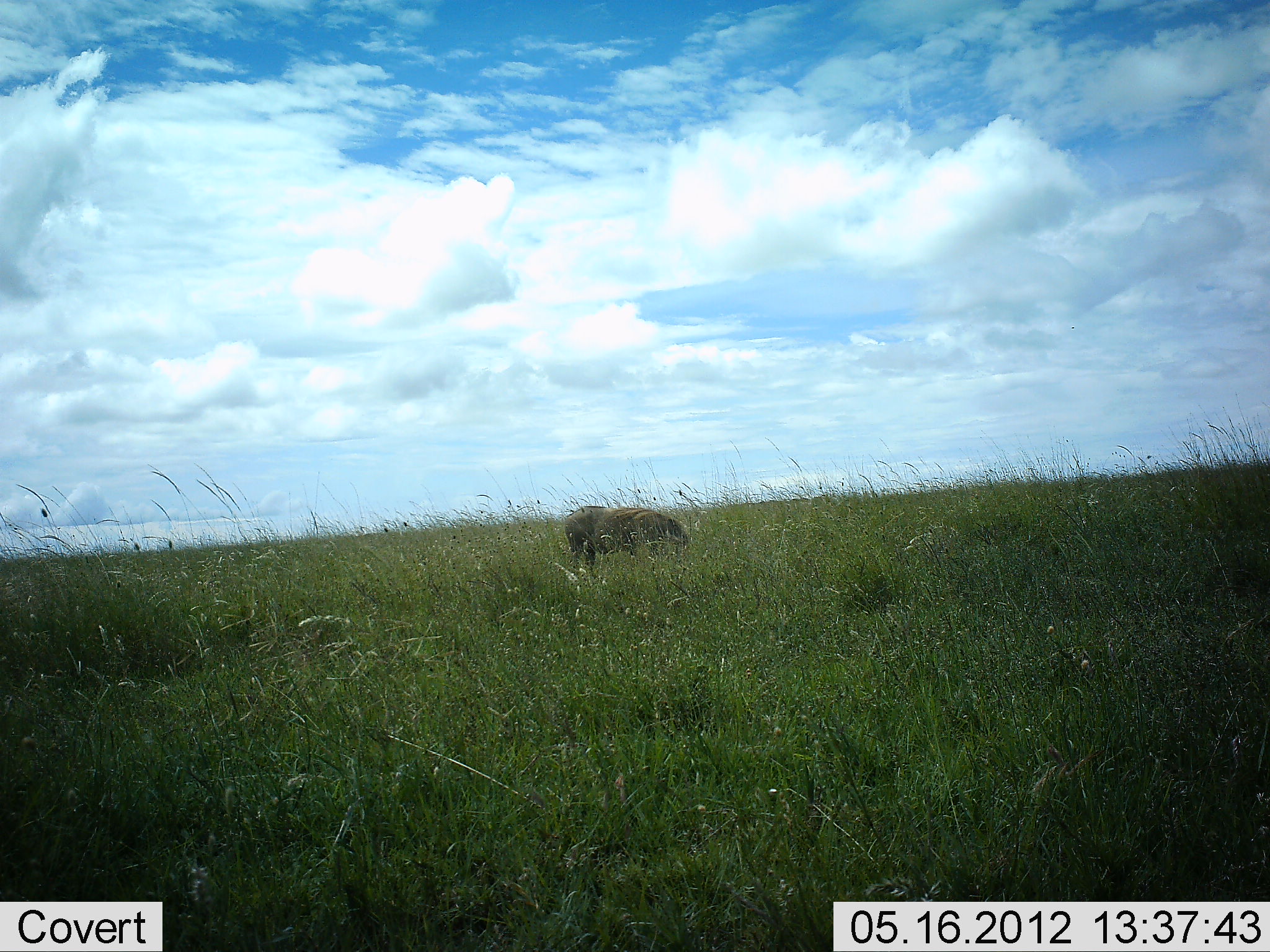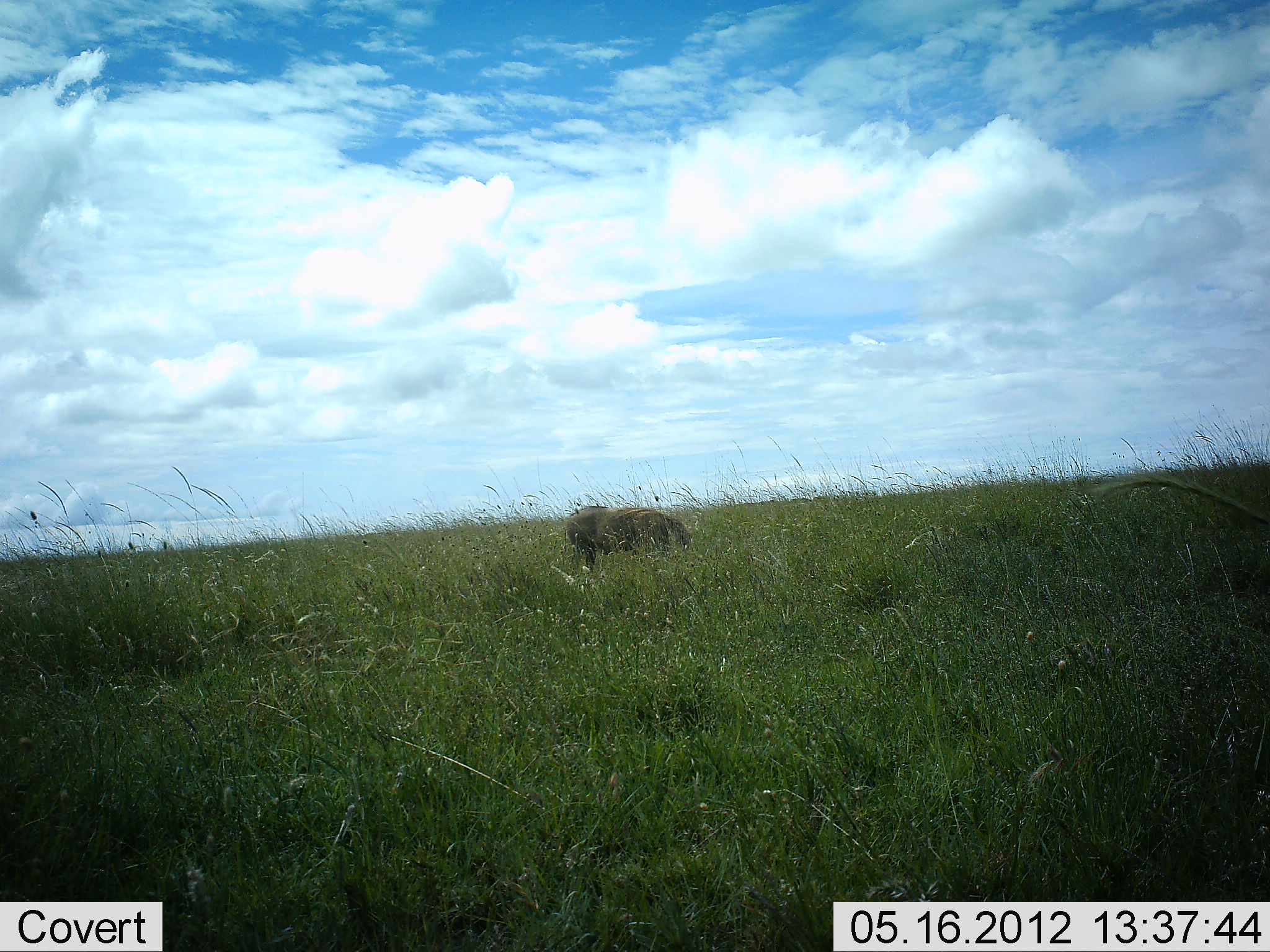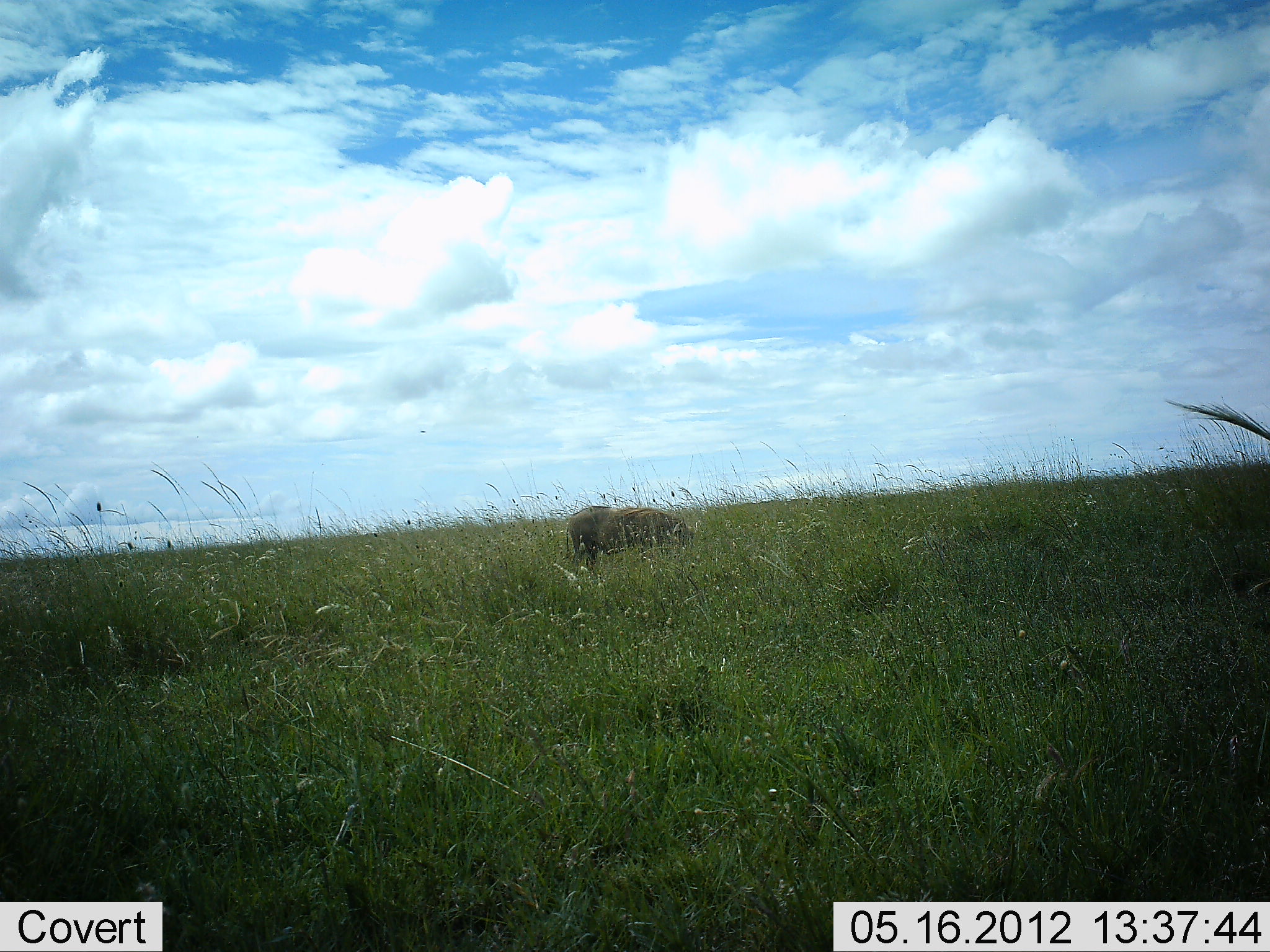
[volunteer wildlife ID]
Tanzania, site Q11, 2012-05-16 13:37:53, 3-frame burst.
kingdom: Animalia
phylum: Chordata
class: Mammalia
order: Artiodactyla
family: Suidae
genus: Phacochoerus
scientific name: Phacochoerus africanus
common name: warthog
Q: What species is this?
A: Warthog (Phacochoerus africanus).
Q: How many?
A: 1.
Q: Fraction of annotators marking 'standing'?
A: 40%.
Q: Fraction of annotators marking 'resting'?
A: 0%.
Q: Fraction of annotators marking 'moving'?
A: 0%.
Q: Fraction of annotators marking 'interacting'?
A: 0%.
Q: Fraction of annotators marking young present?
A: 0%.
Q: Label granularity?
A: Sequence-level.